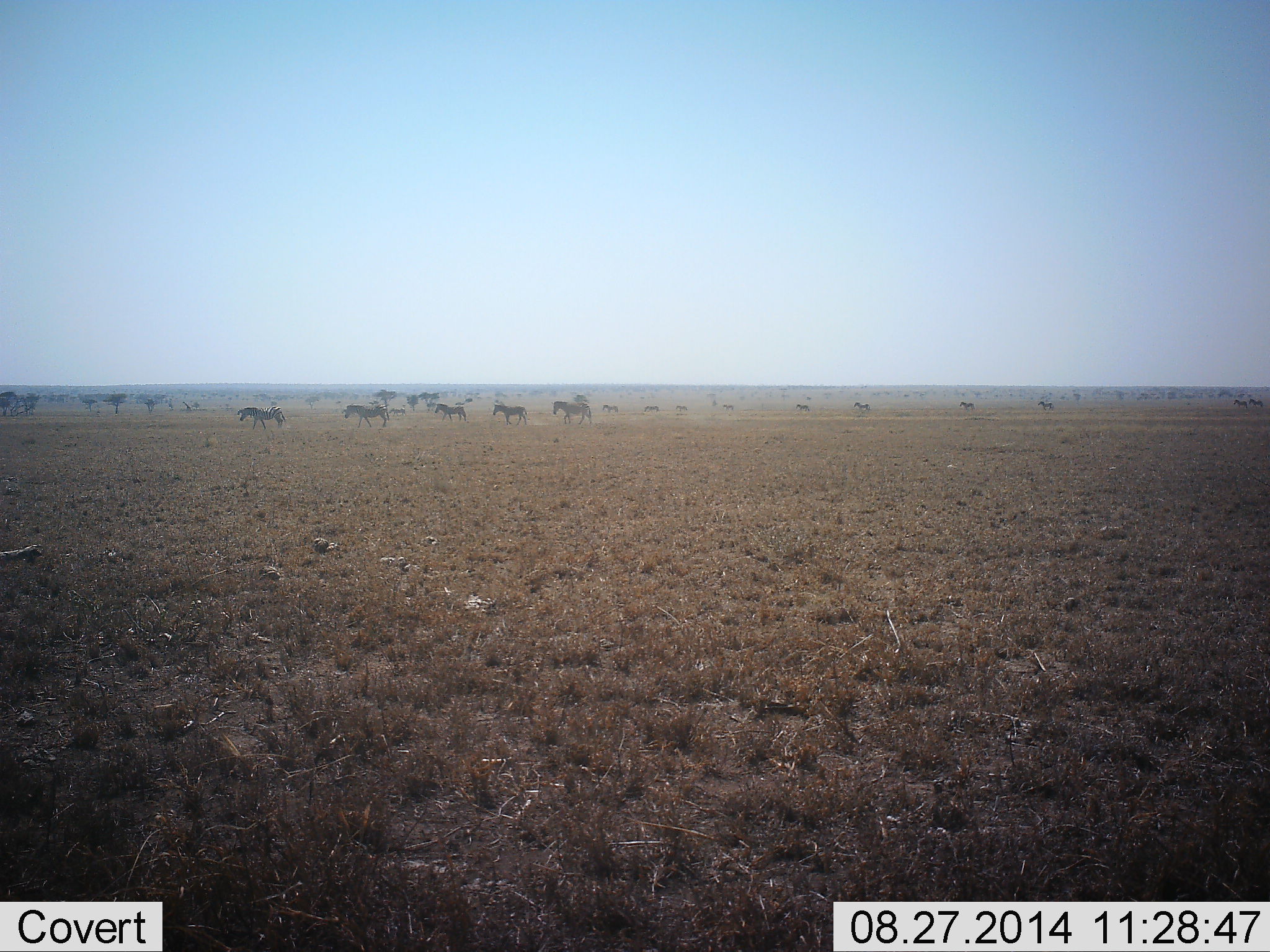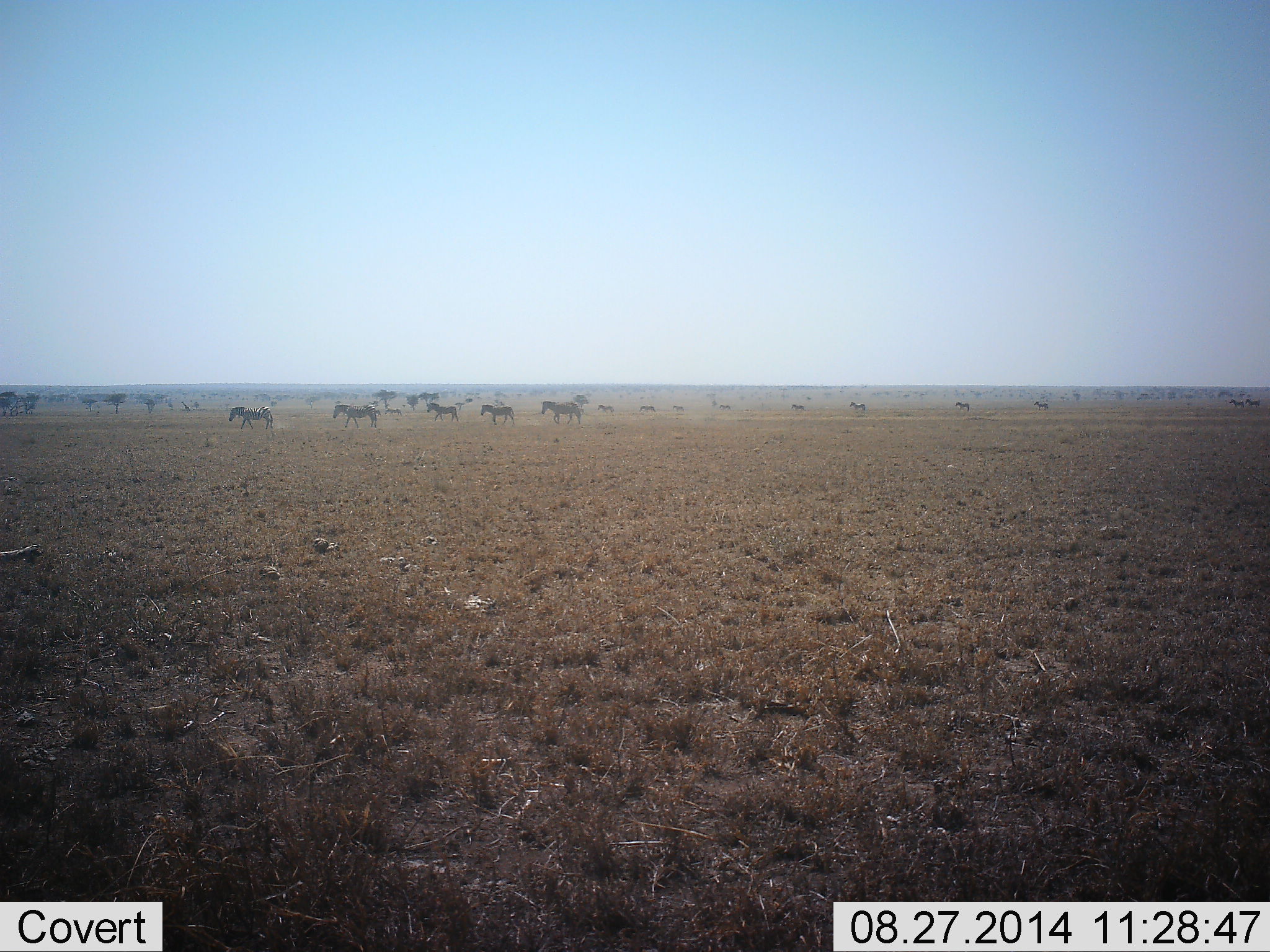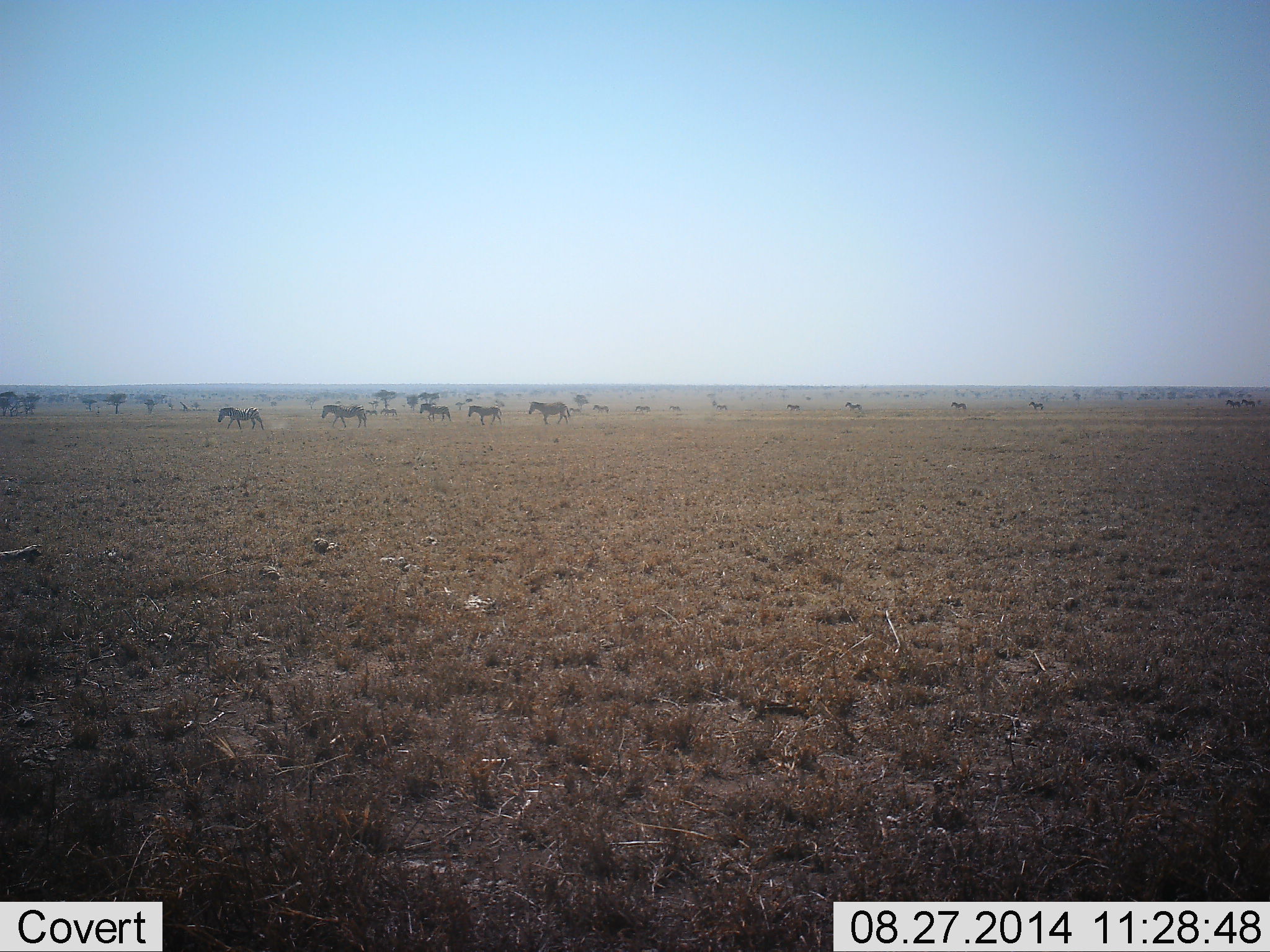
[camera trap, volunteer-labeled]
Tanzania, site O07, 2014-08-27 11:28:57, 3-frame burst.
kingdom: Animalia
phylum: Chordata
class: Mammalia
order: Perissodactyla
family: Equidae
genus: Equus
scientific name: Equus quagga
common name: plains zebra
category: zebra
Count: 11-50.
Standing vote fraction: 20%.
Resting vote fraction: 0%.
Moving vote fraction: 90%.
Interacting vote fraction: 0%.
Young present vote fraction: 0%.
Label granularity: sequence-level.